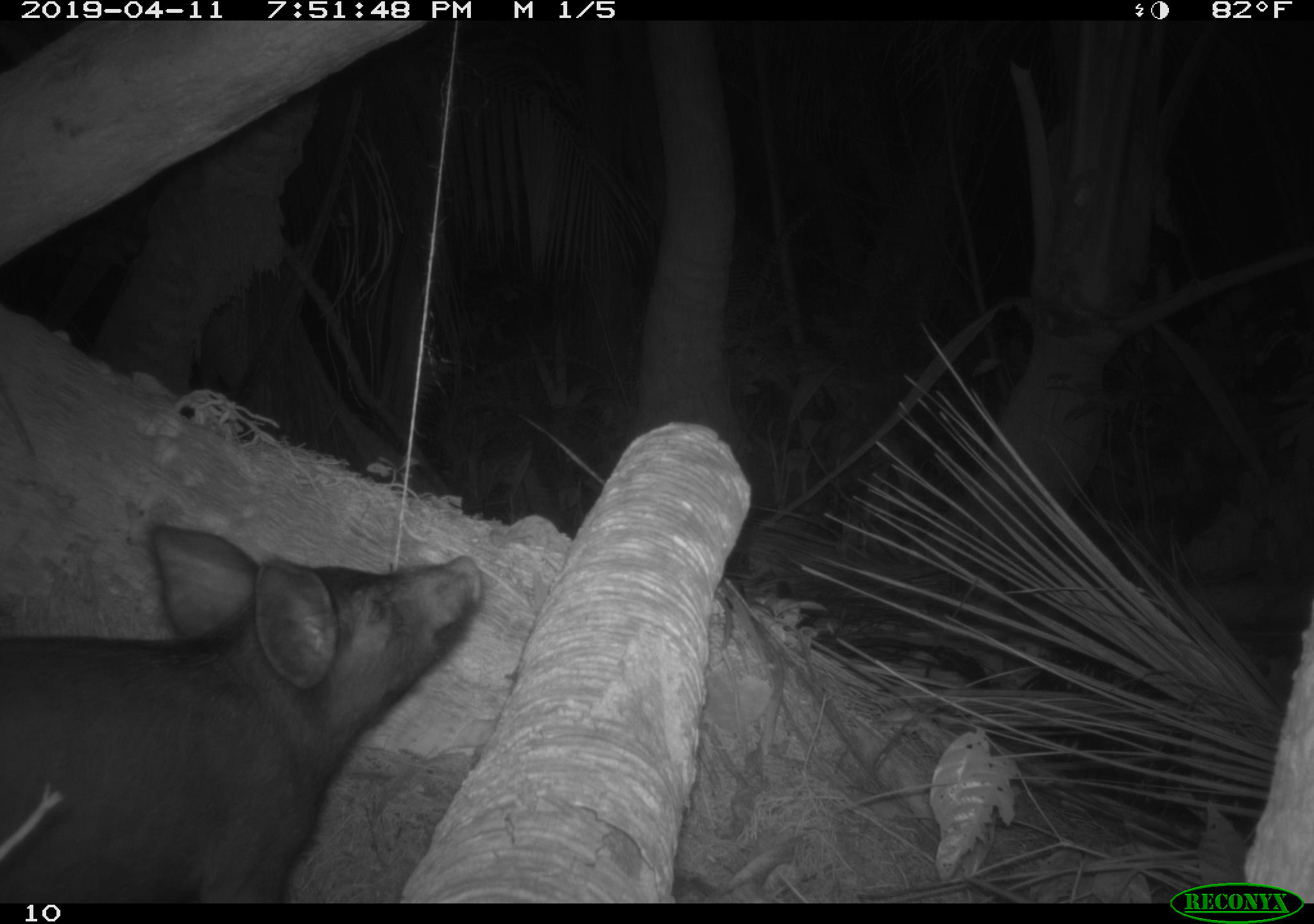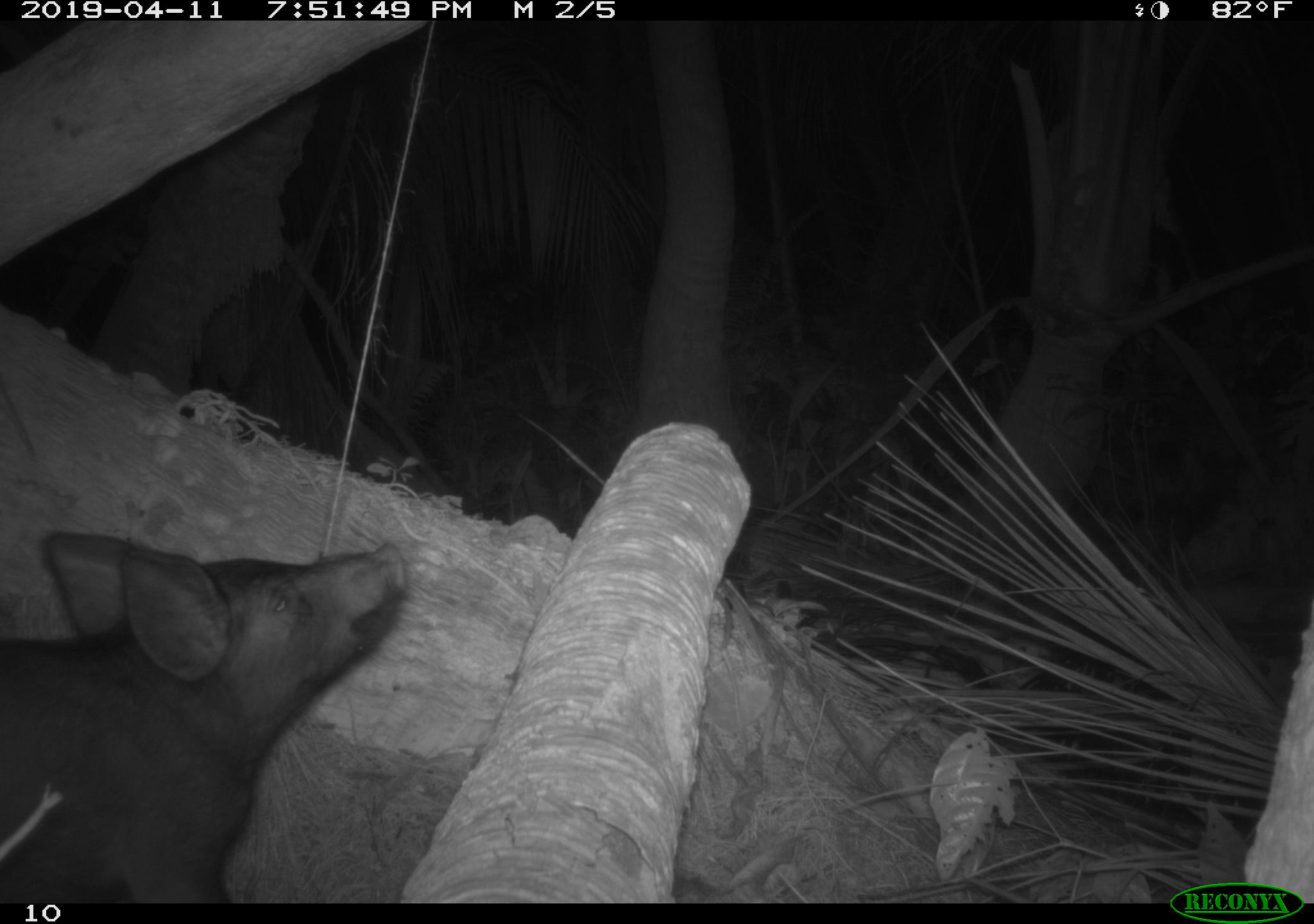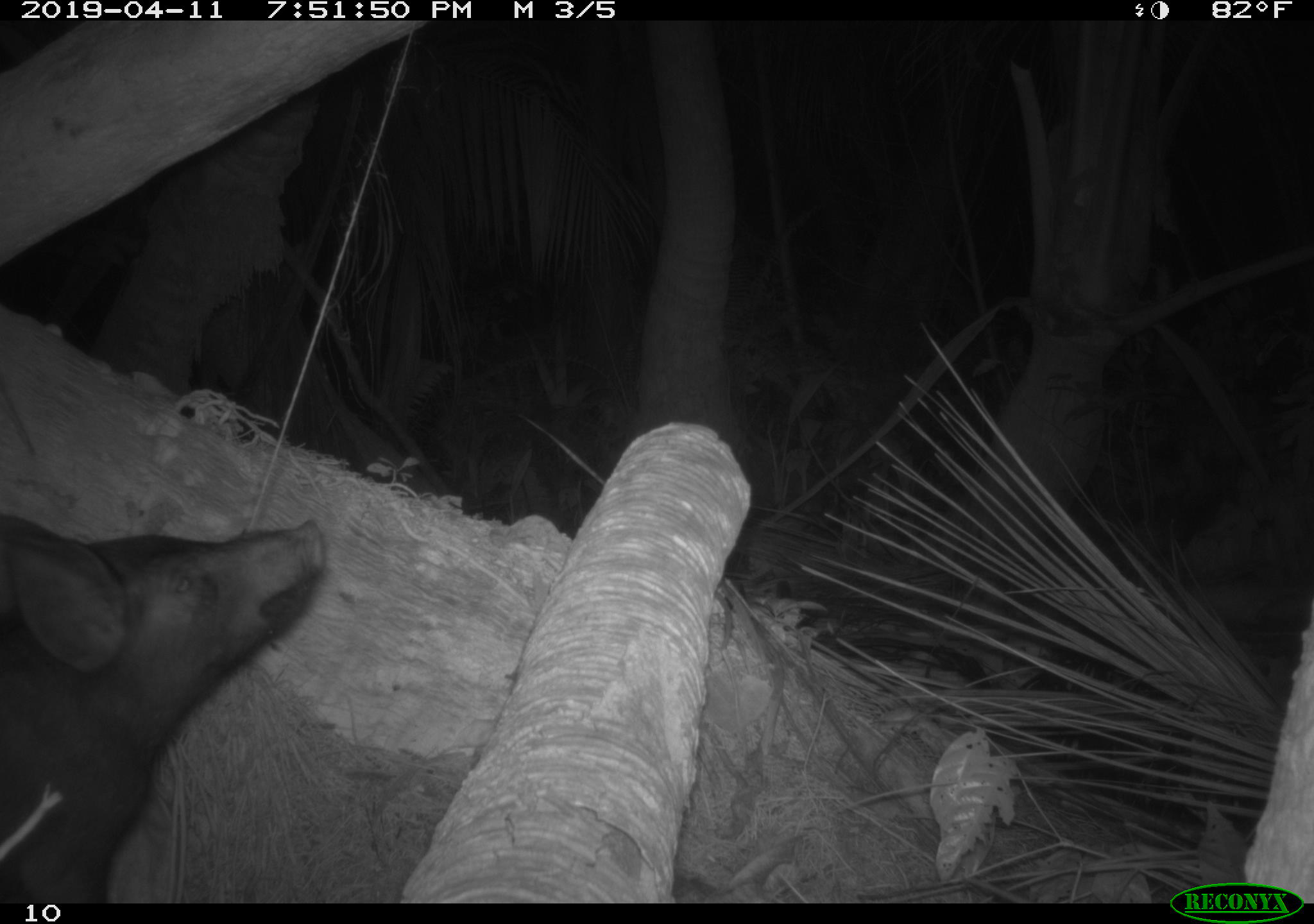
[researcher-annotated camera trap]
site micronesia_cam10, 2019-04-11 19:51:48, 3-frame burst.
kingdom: Animalia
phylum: Chordata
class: Mammalia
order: Artiodactyla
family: Suidae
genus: Sus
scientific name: Sus scrofa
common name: pig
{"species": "pig (Sus scrofa)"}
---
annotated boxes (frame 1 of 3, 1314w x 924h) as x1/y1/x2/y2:
pig: 0/520/494/900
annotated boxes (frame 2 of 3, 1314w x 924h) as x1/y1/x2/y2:
pig: 0/533/414/900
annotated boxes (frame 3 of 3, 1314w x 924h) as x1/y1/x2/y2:
pig: 0/518/330/899